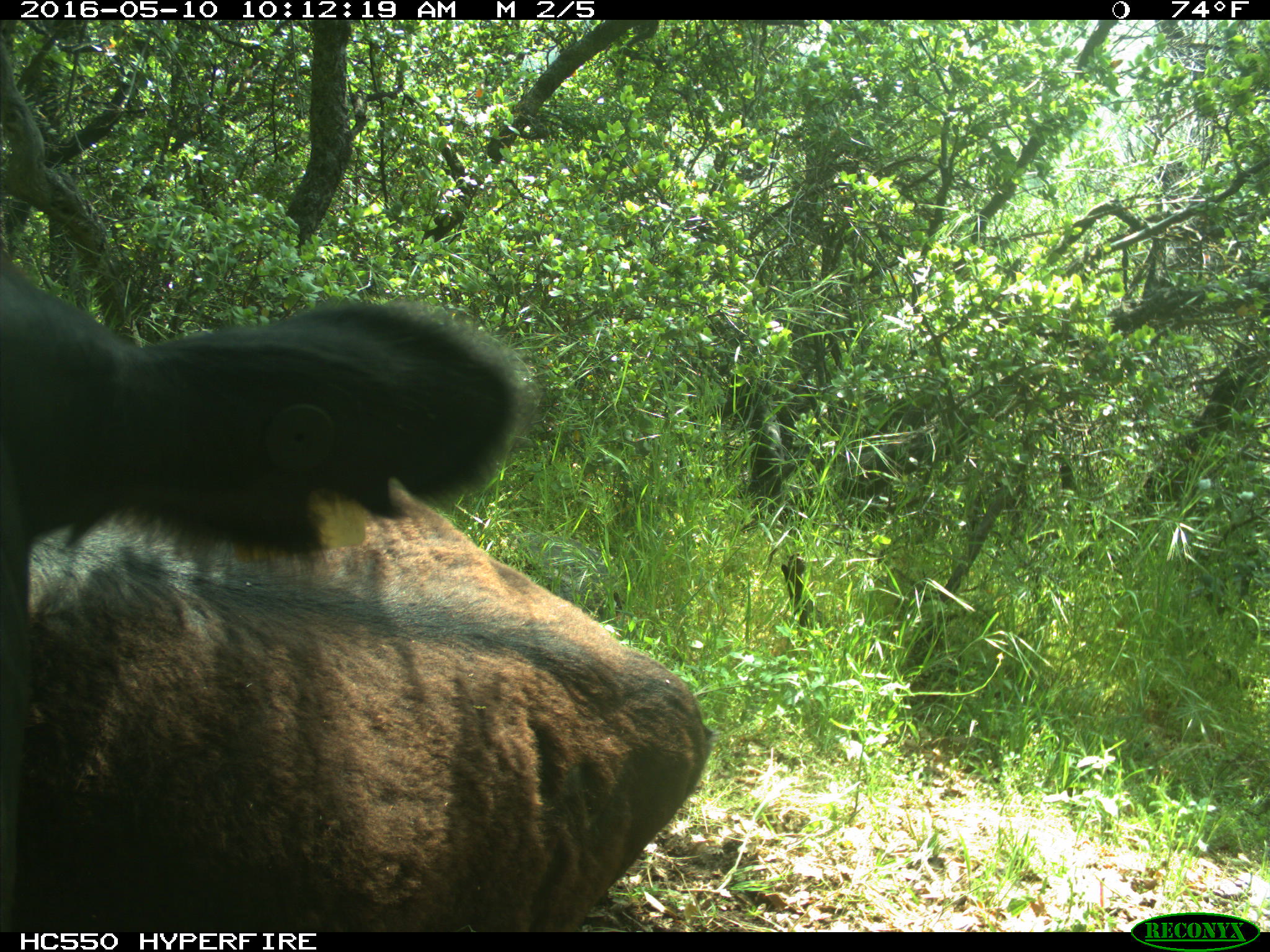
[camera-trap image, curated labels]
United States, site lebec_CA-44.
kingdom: Animalia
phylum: Chordata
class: Mammalia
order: Artiodactyla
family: Bovidae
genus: Bos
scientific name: Bos taurus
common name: domestic cow